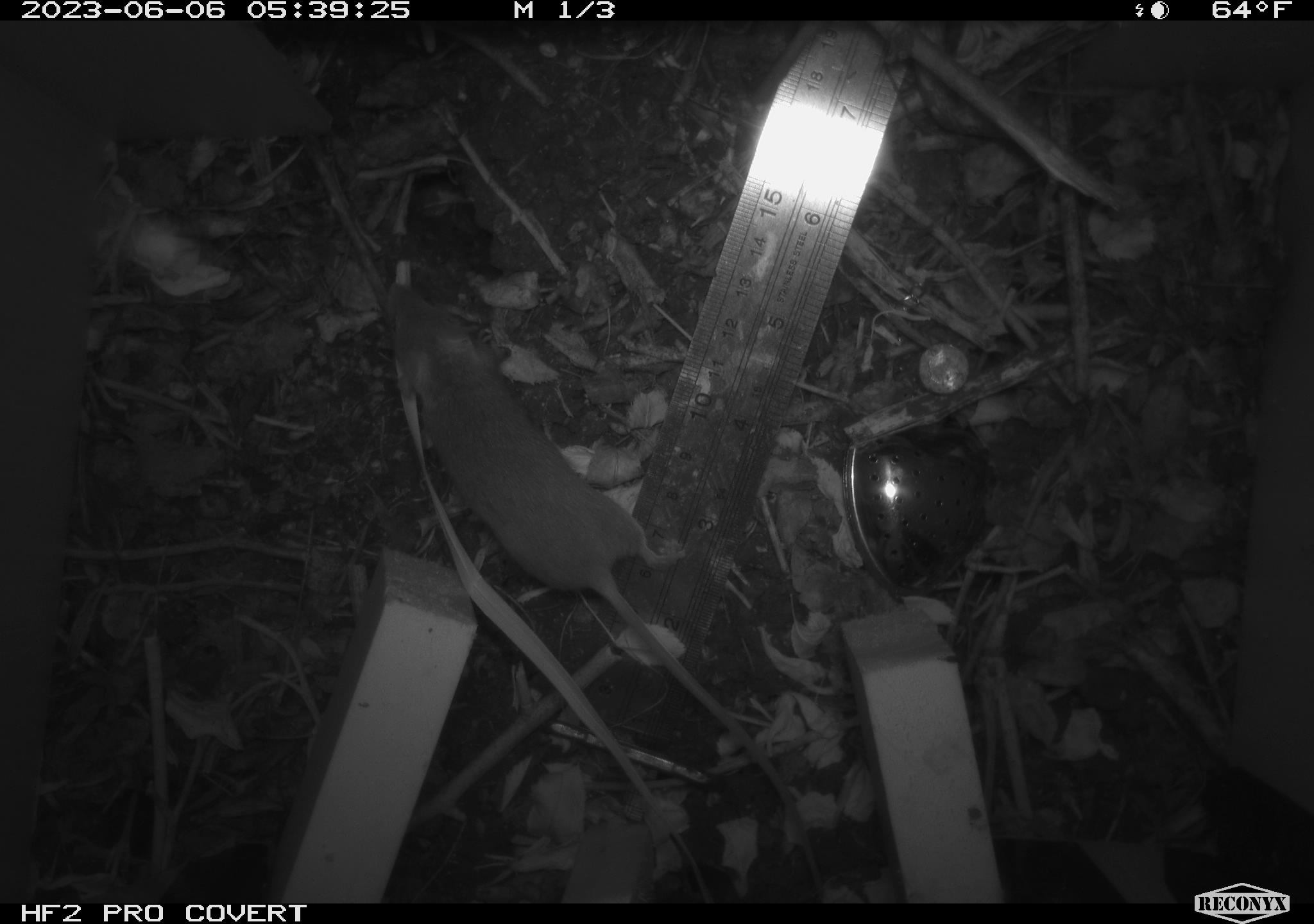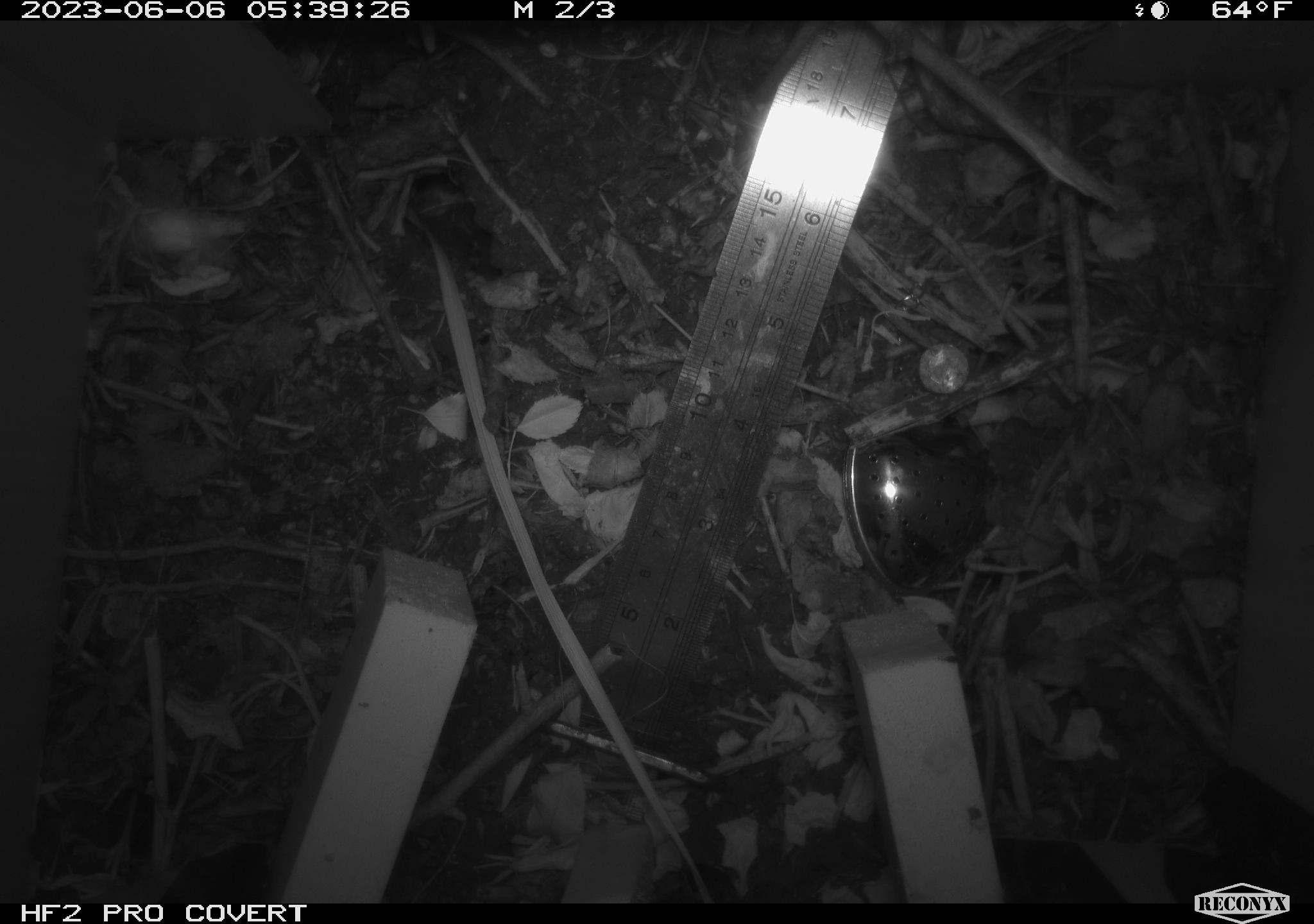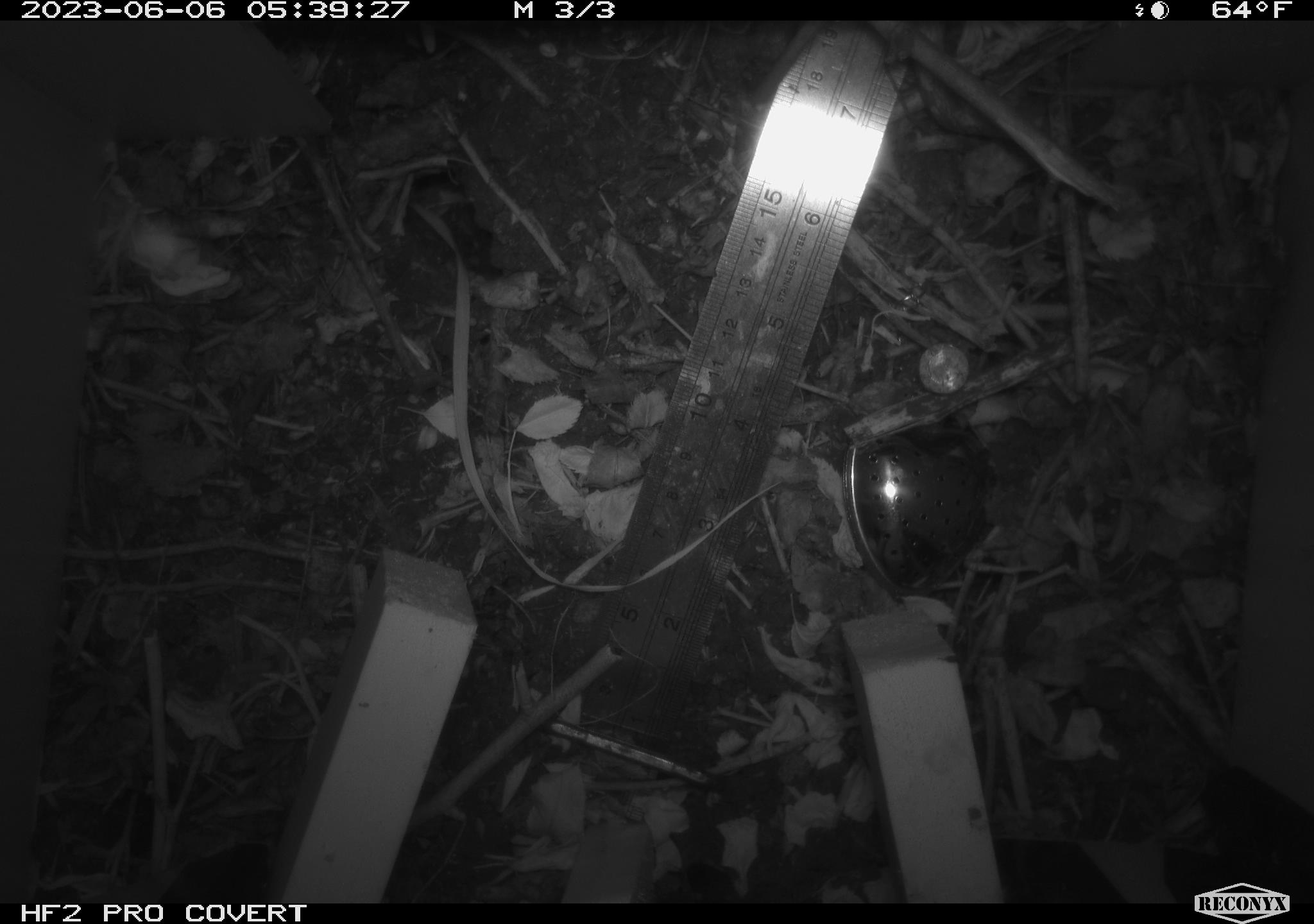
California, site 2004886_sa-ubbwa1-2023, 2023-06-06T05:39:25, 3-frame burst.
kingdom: Animalia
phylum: Chordata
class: Mammalia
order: Rodentia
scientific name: Rodentia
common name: rodent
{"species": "rodent (Rodentia)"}